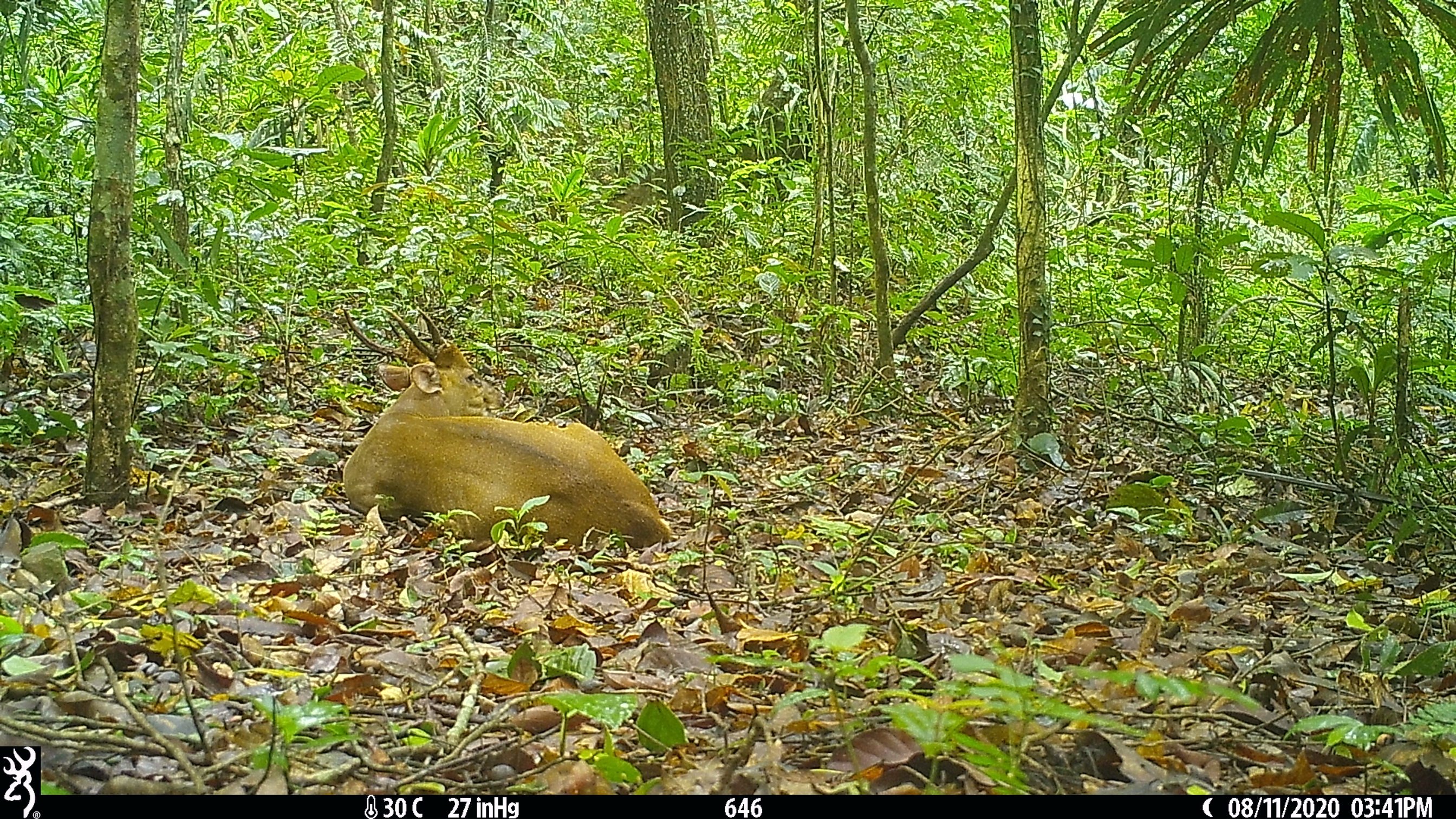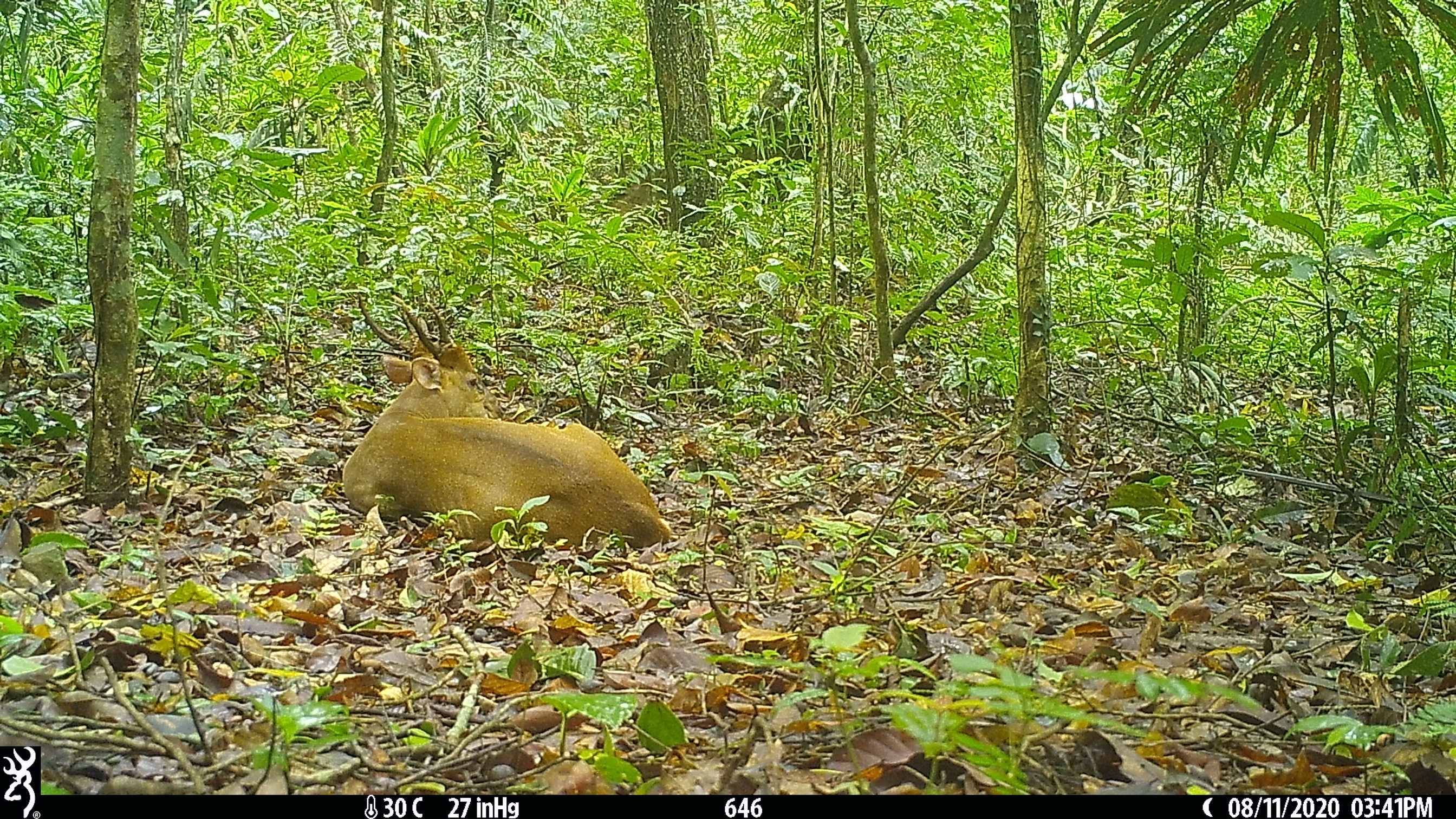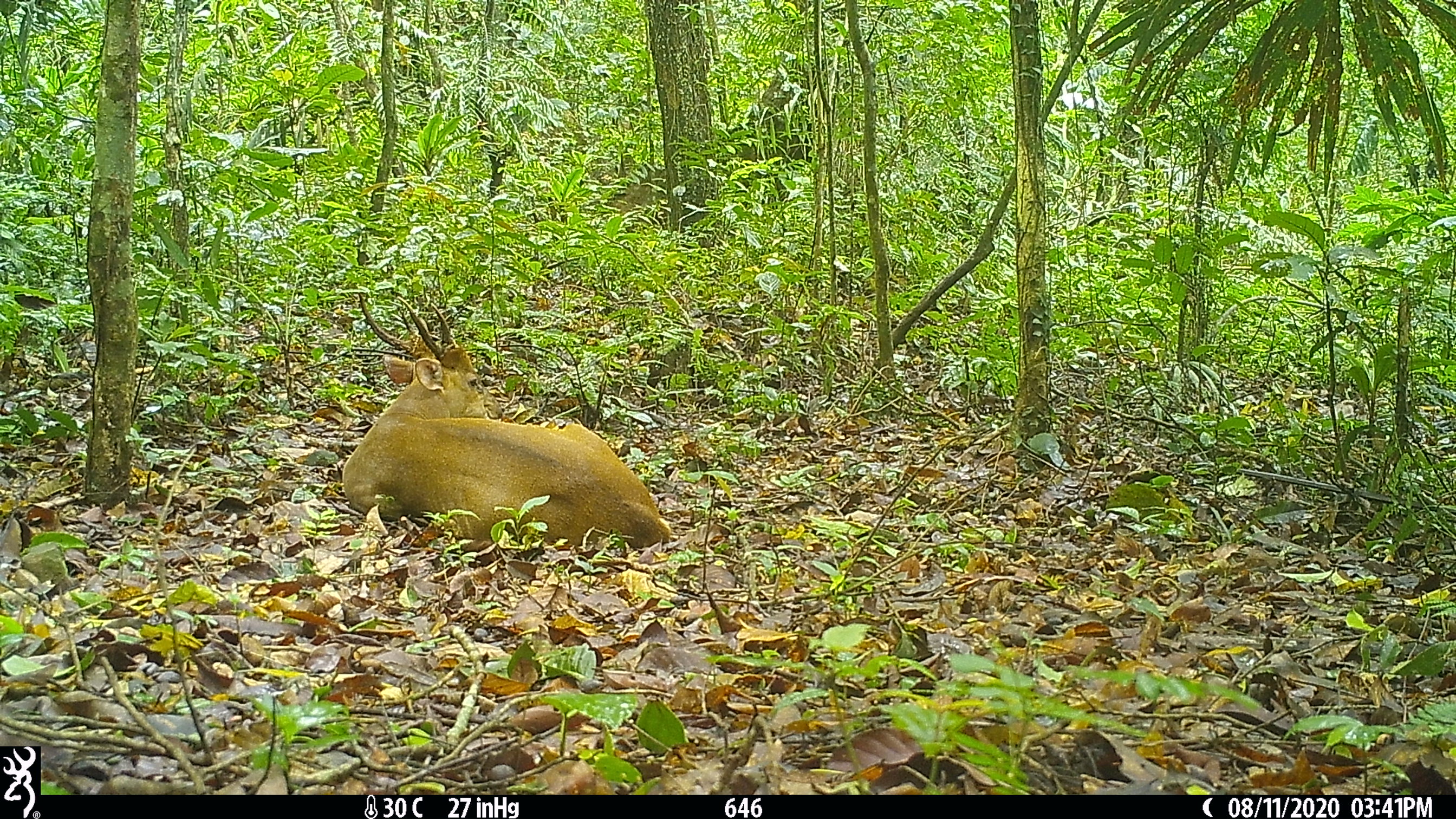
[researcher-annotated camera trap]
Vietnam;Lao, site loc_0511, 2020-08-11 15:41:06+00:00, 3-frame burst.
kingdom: Animalia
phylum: Chordata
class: Mammalia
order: Artiodactyla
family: Cervidae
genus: Muntiacus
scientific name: Muntiacus vuquangensis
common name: large-antlered muntjac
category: large antlered muntjac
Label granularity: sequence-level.